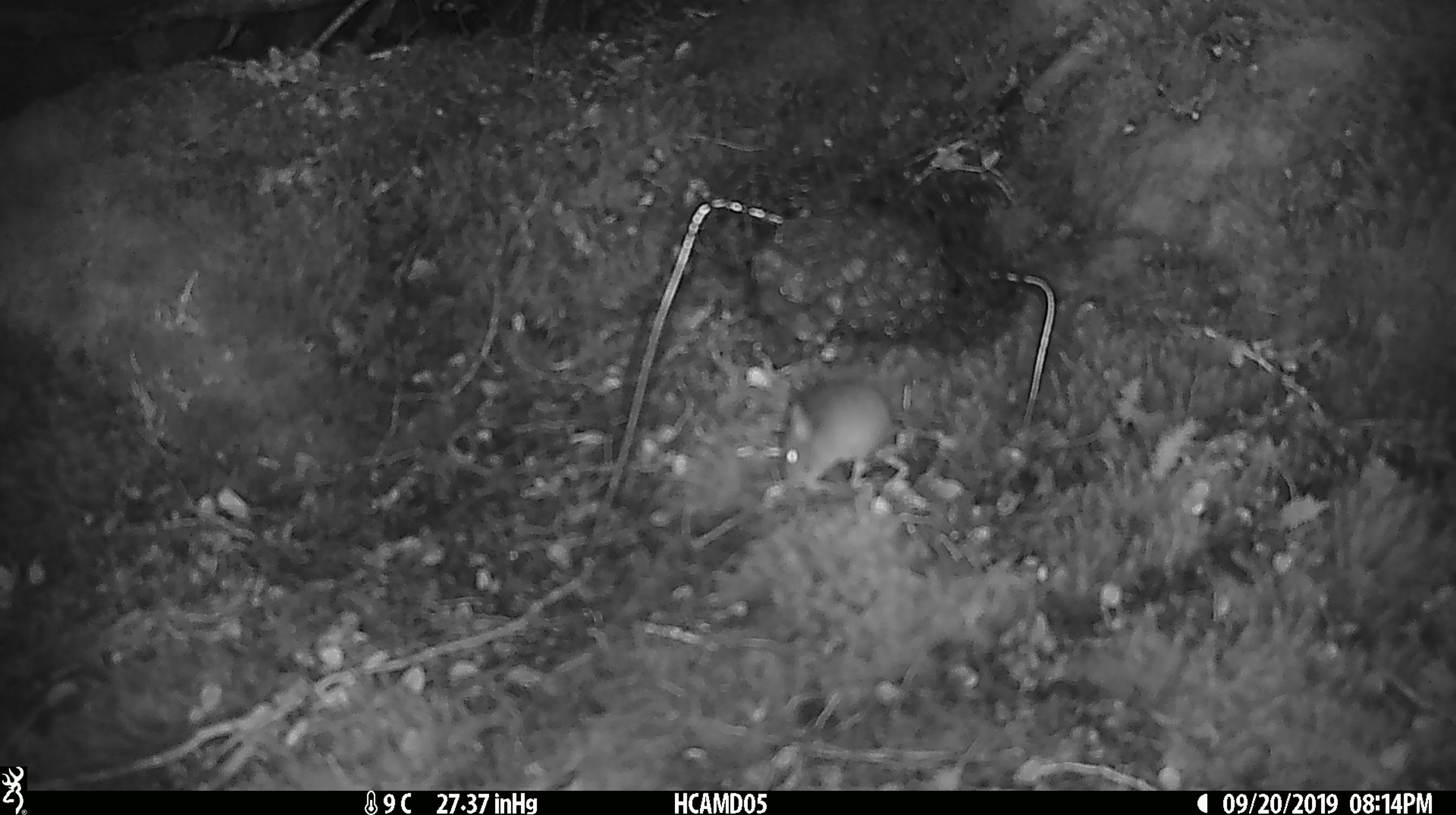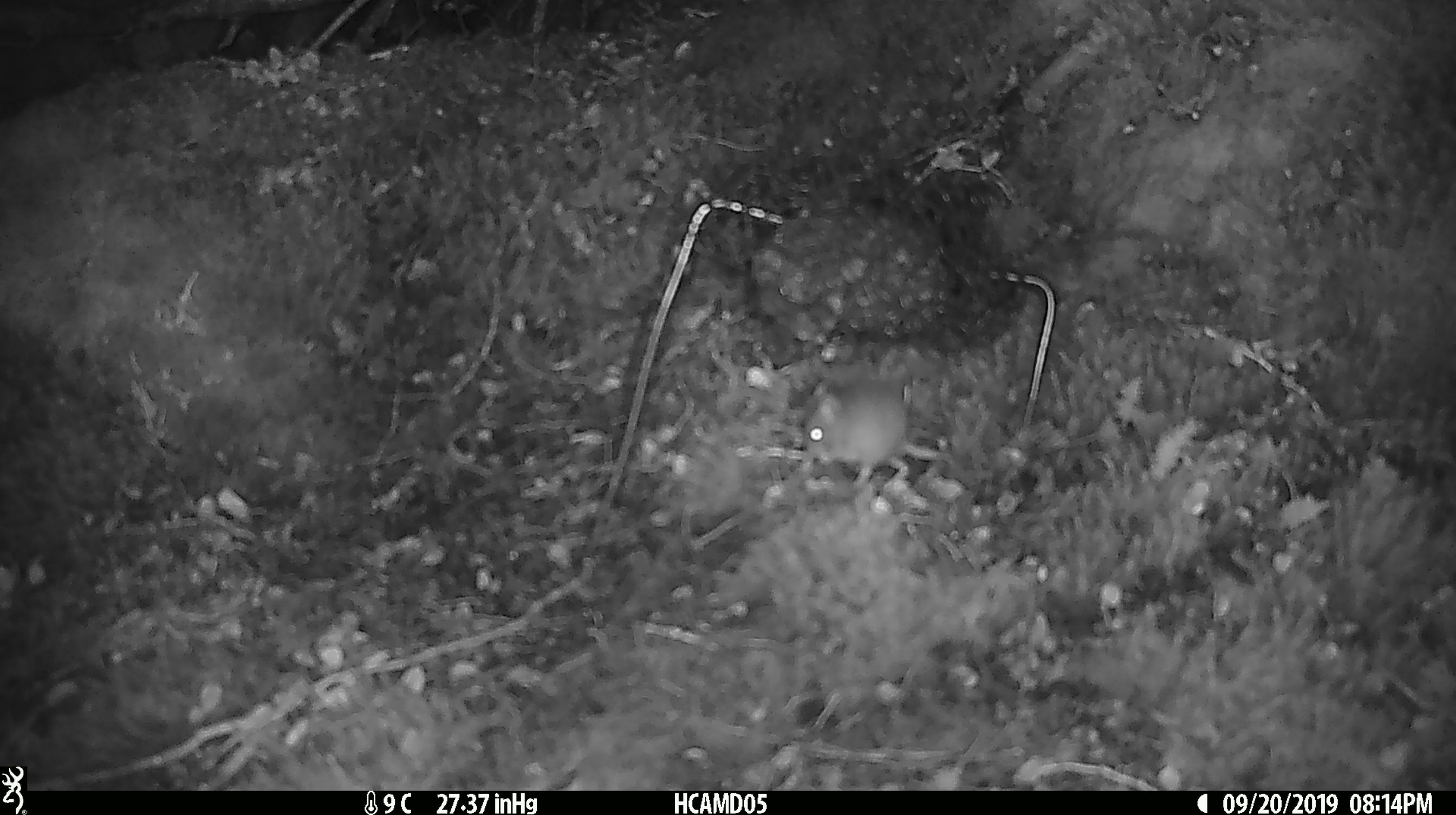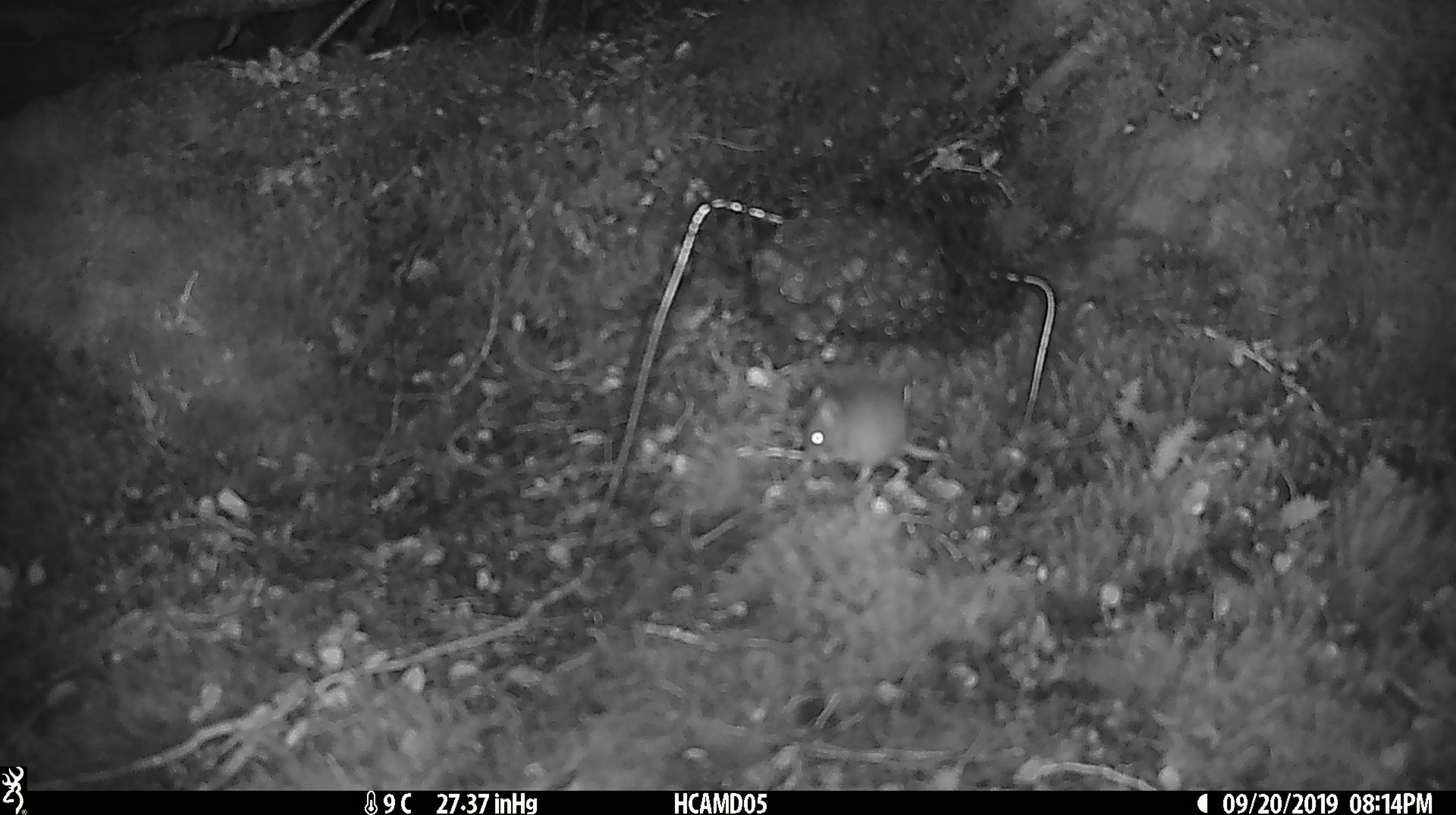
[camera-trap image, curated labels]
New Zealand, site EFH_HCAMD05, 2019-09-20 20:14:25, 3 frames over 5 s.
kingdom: Animalia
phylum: Chordata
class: Mammalia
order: Rodentia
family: Muridae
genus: Mus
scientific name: Mus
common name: mouse